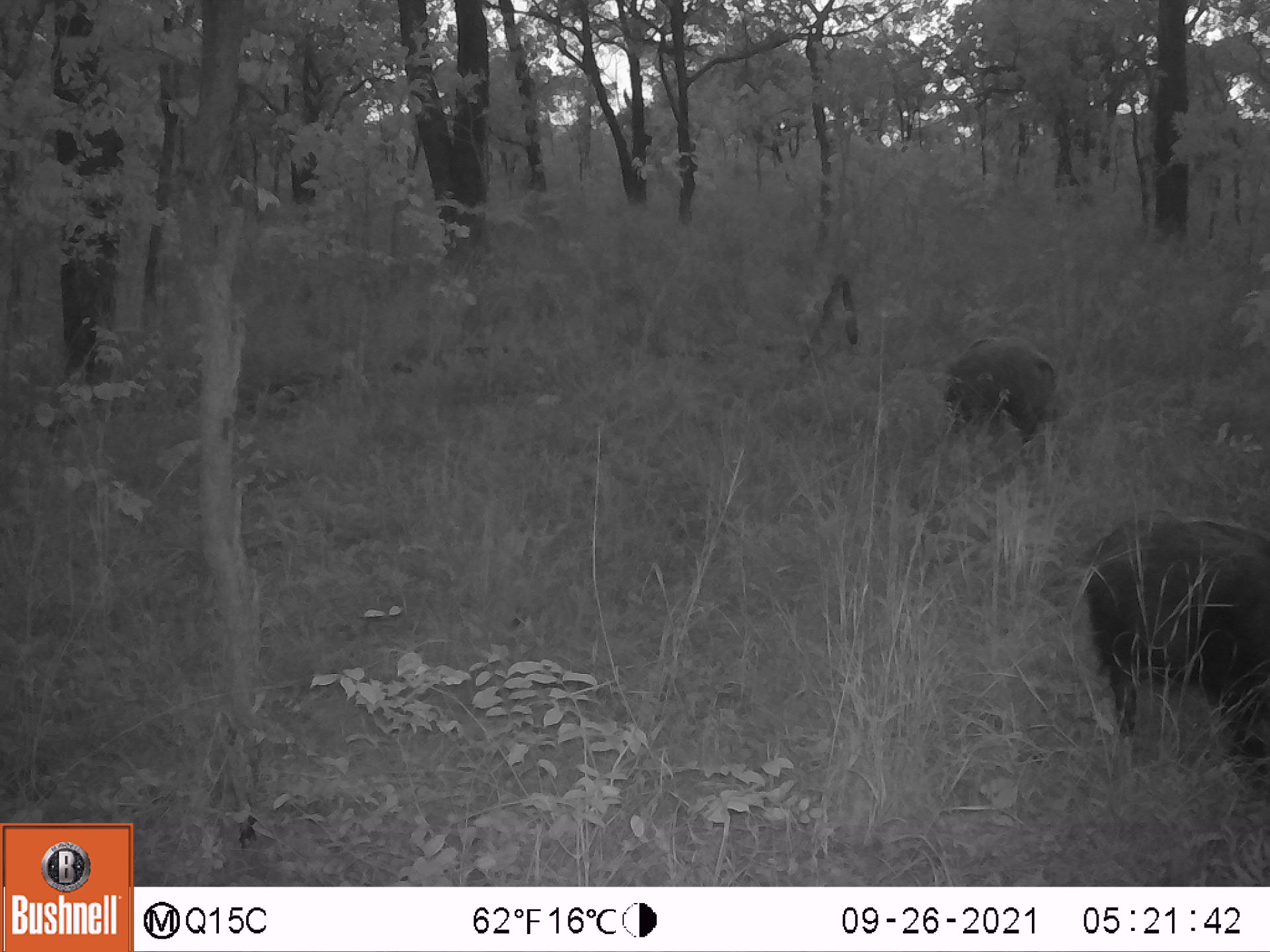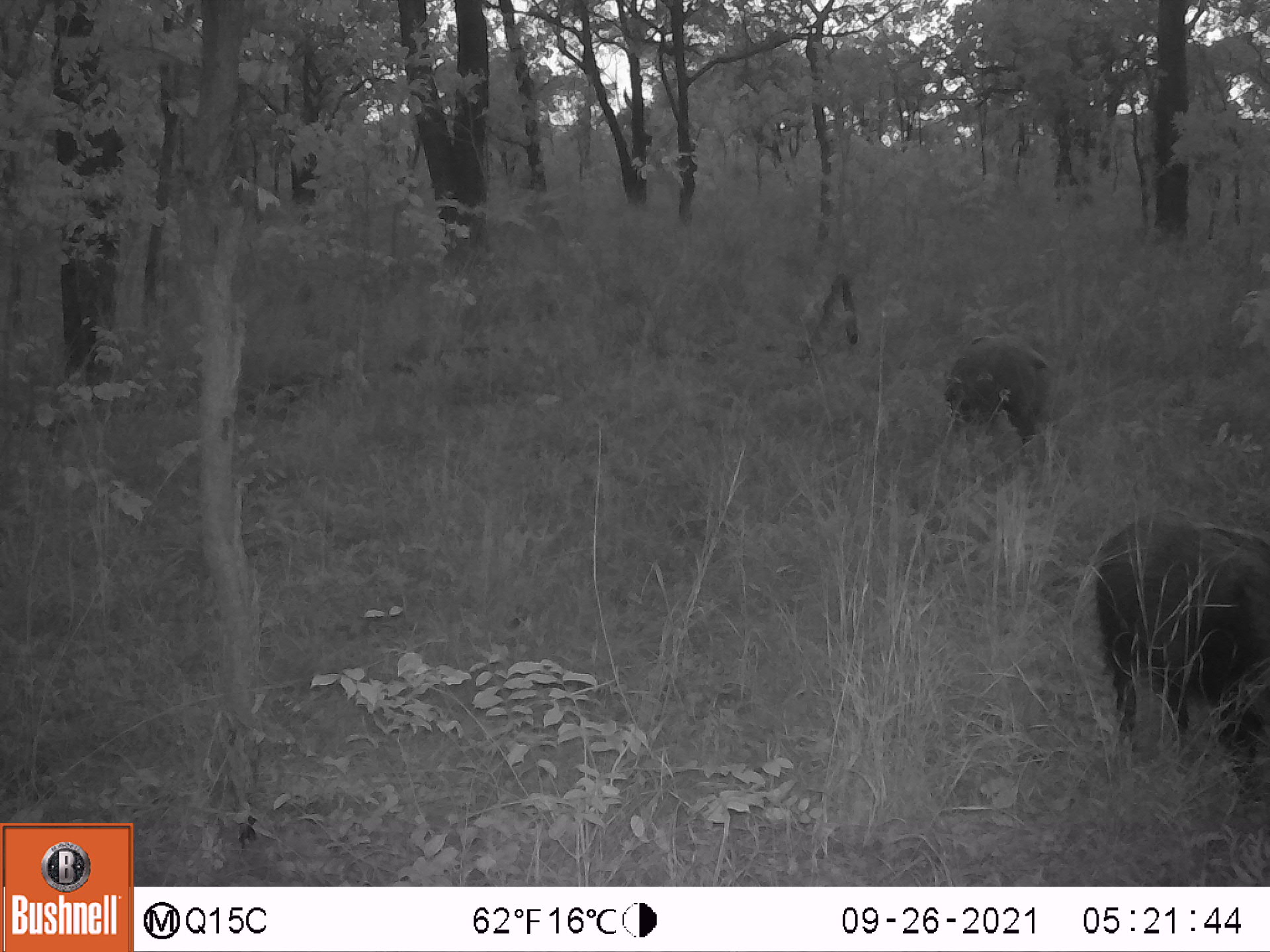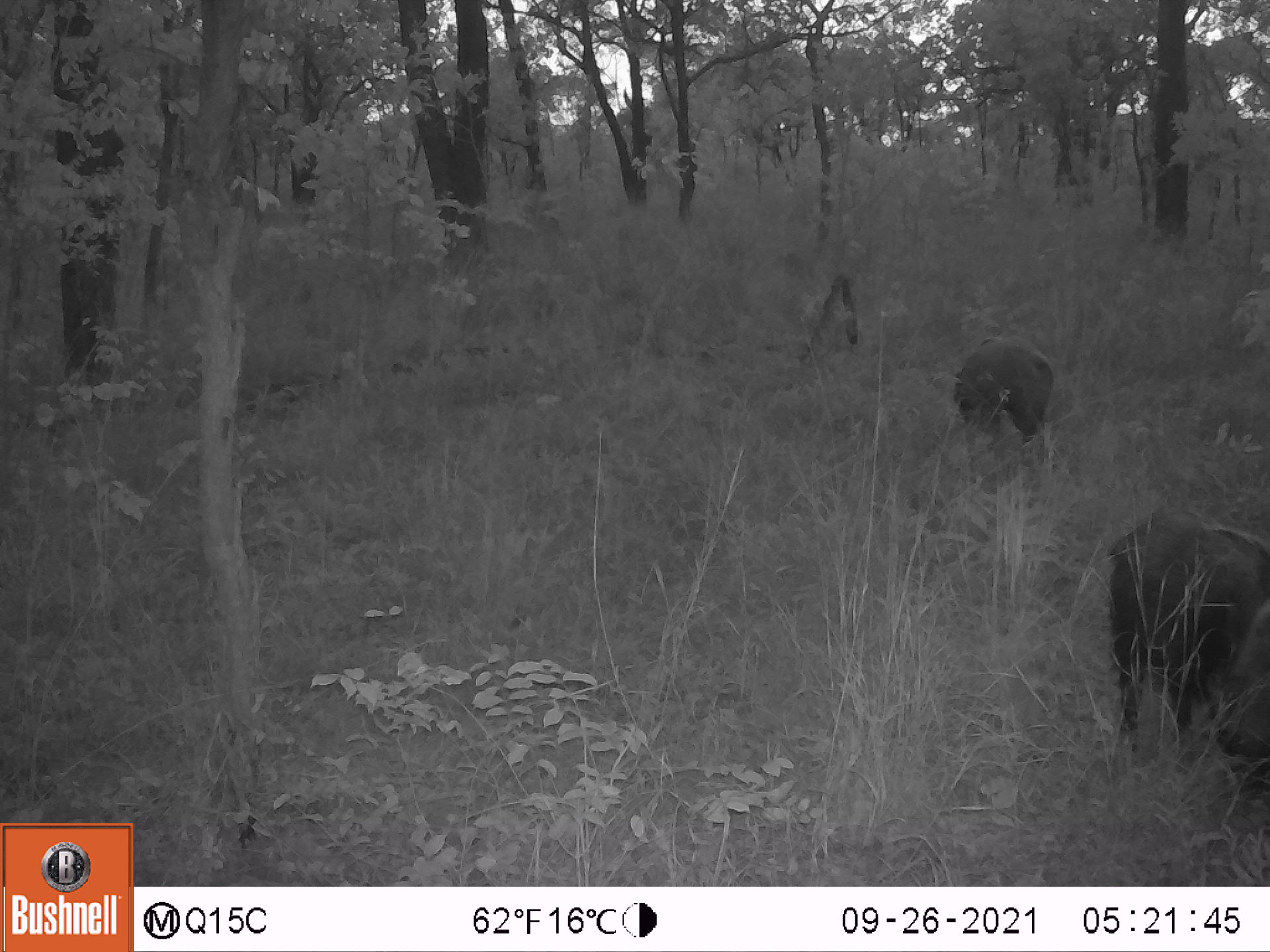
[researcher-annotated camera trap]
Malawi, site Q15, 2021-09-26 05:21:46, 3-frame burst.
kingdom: Animalia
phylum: Chordata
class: Mammalia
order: Artiodactyla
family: Suidae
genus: Potamochoerus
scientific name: Potamochoerus larvatus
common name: bushpig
Bushpig (Potamochoerus larvatus), count 2.